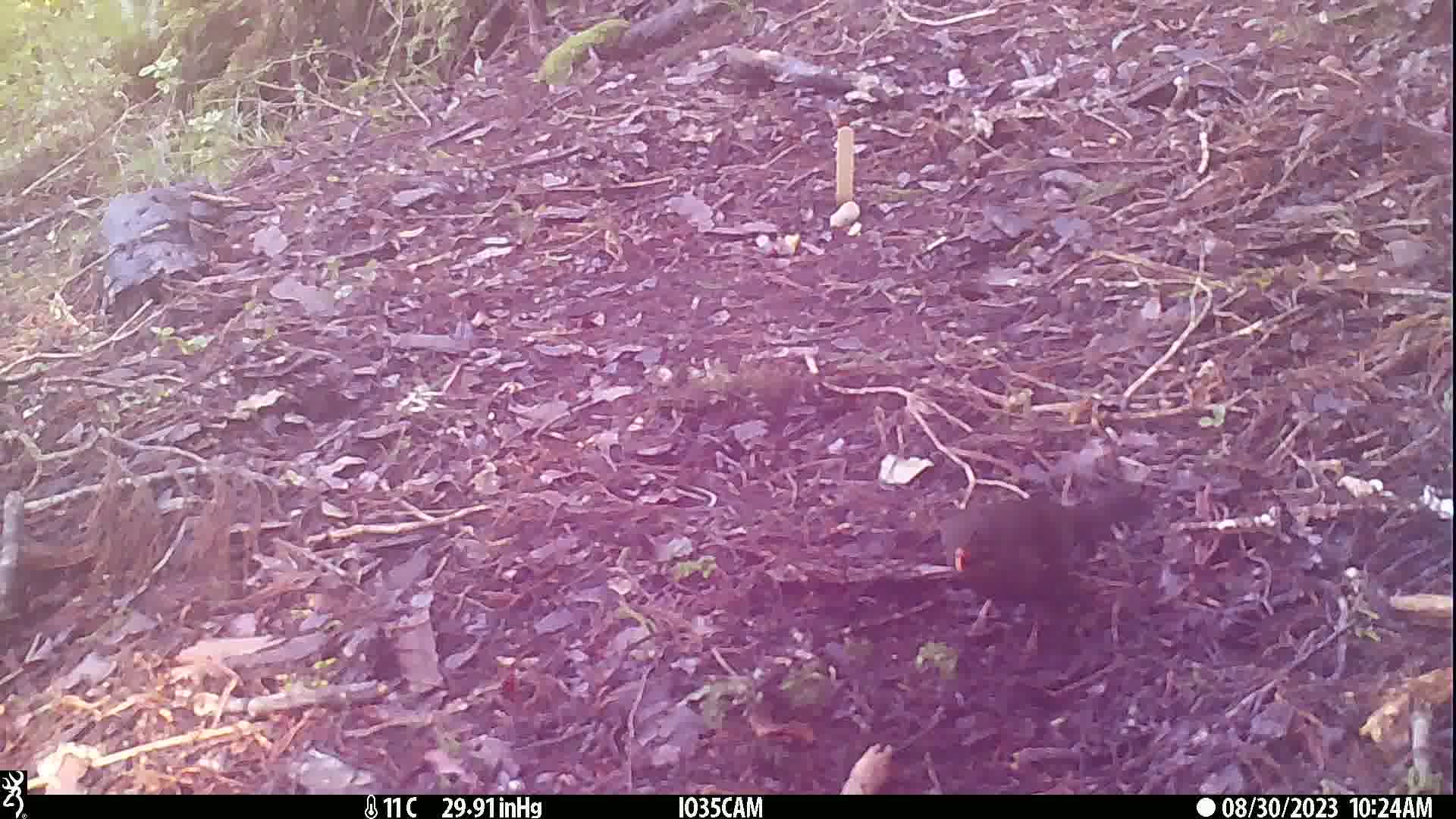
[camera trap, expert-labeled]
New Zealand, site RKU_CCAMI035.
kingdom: Animalia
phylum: Chordata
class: Aves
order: Passeriformes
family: Turdidae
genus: Turdus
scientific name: Turdus merula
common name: eurasian blackbird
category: blackbird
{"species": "blackbird (eurasian blackbird) (Turdus merula)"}